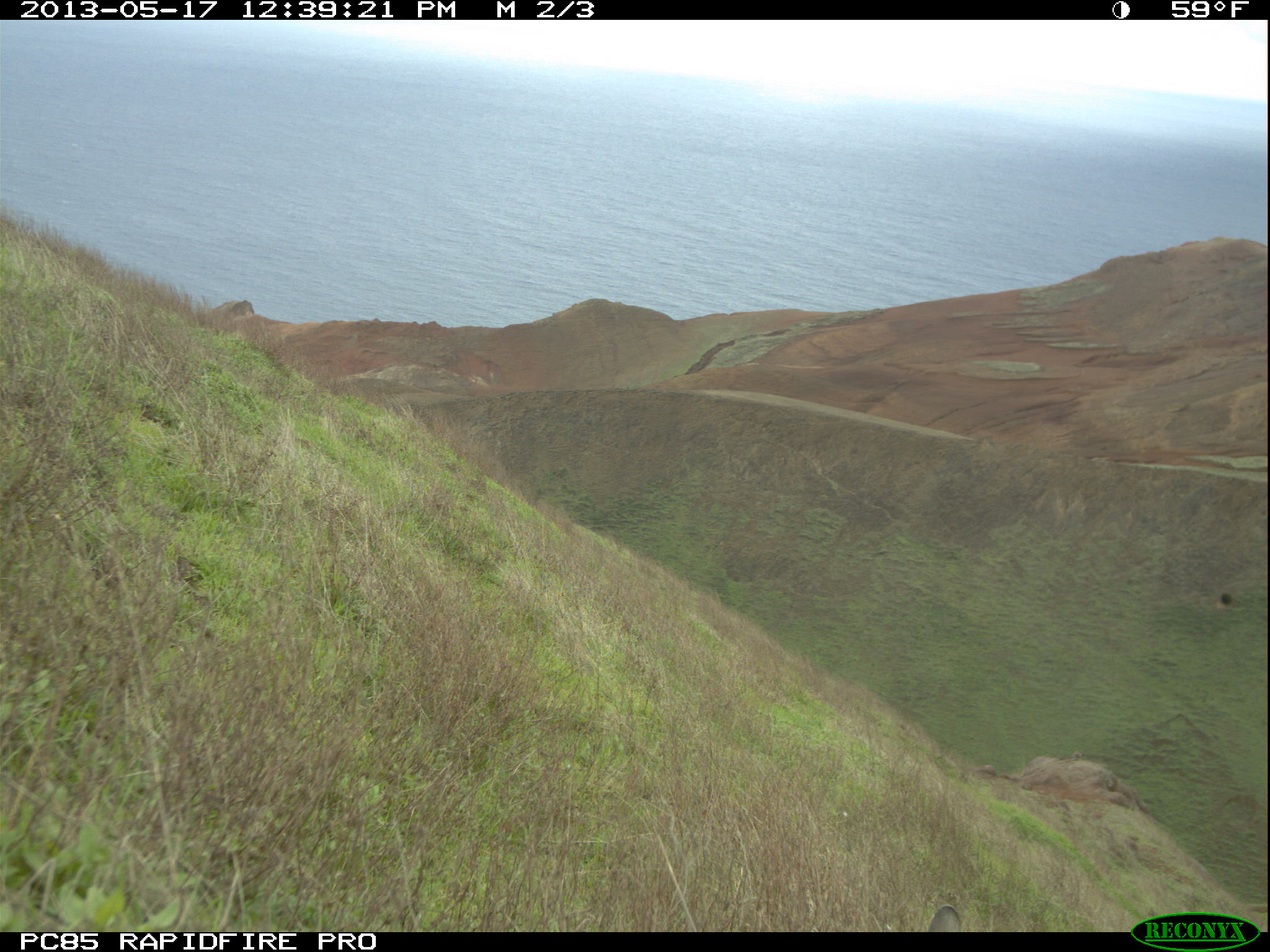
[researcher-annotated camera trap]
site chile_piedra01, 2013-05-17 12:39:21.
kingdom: Animalia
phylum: Chordata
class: Mammalia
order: Lagomorpha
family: Leporidae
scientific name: Leporidae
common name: rabbits and hares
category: rabbit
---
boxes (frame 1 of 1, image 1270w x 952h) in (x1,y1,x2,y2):
rabbit: (924,906,962,934)